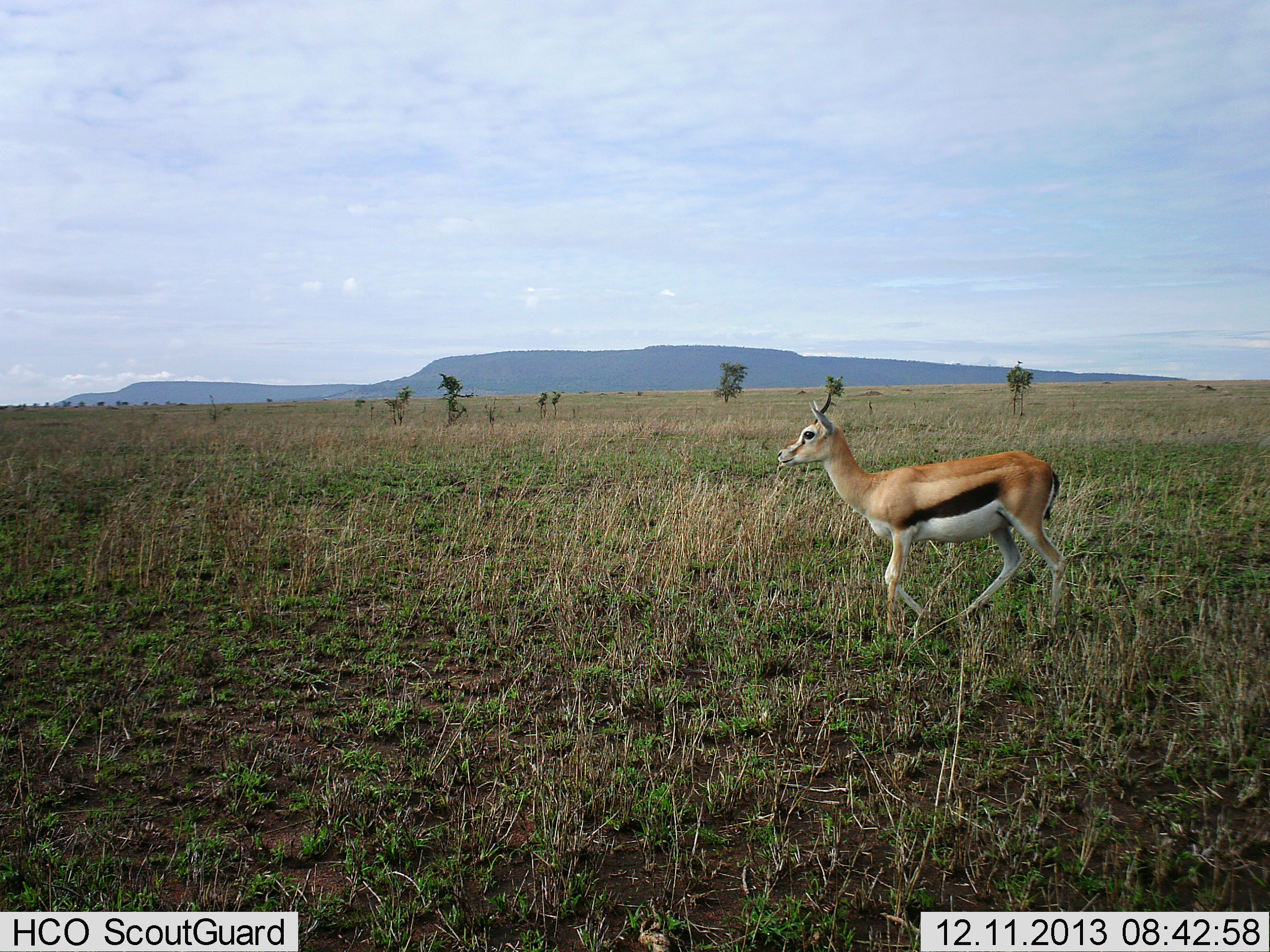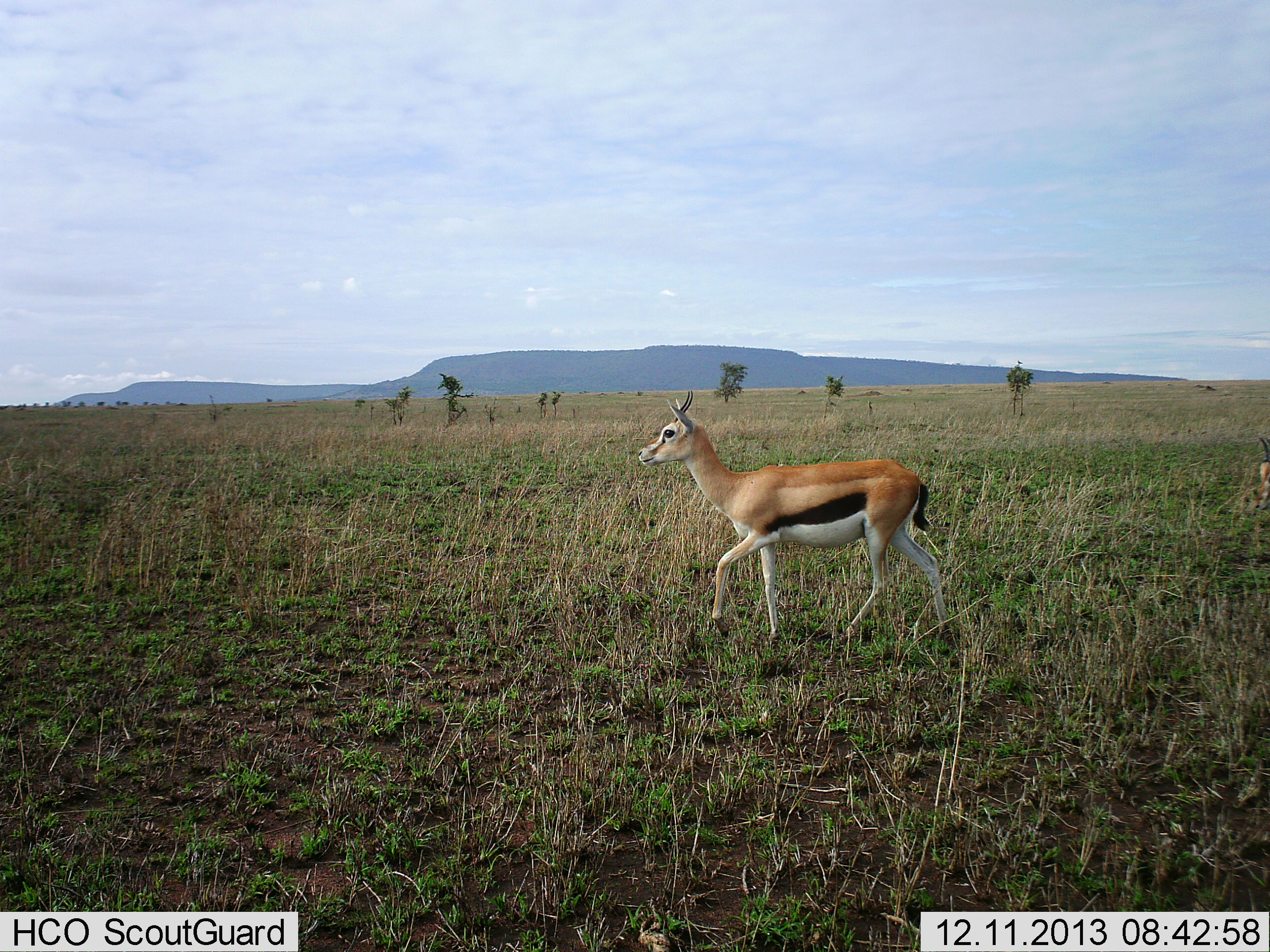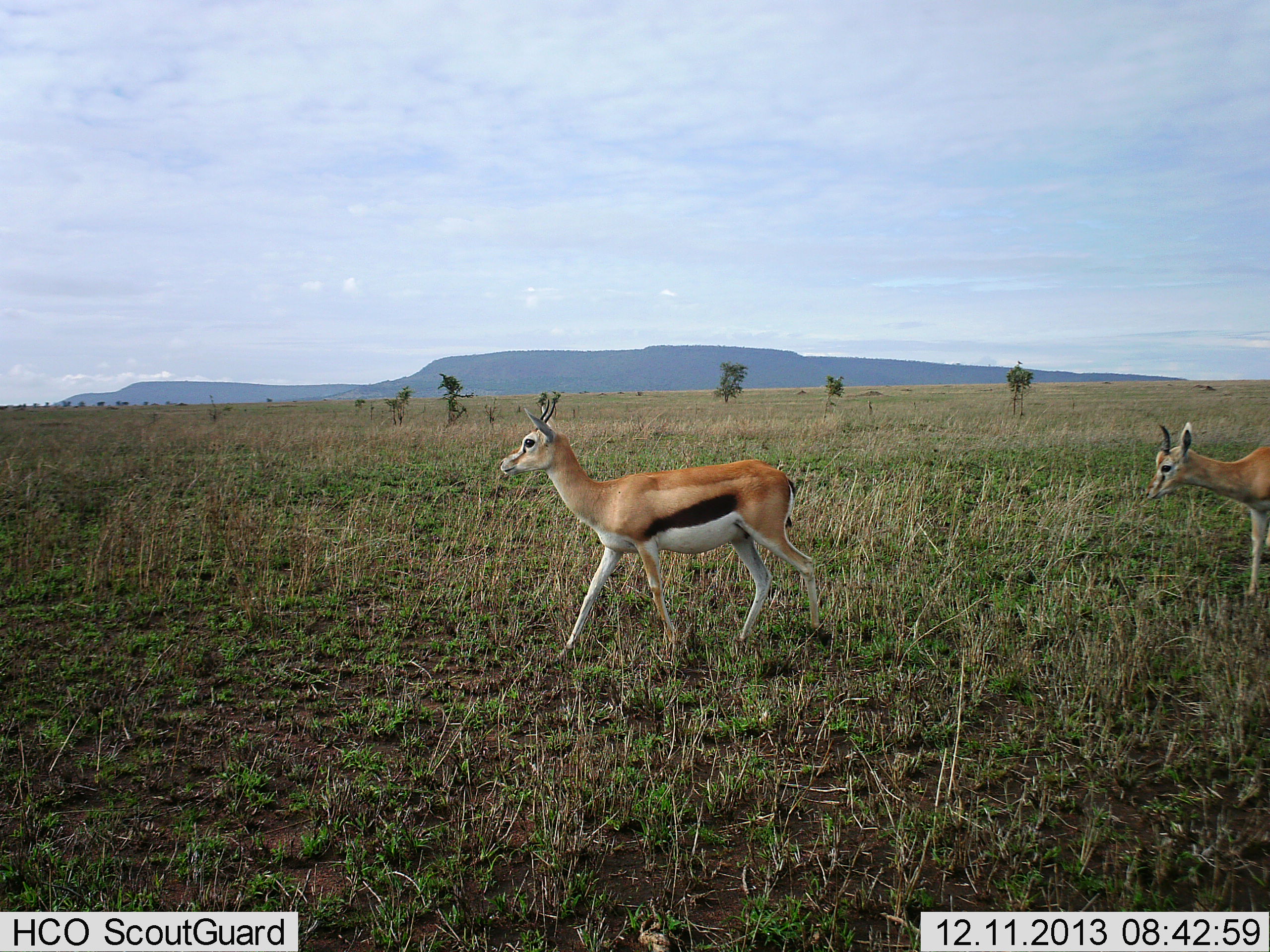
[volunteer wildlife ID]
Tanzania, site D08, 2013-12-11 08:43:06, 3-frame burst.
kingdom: Animalia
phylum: Chordata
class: Mammalia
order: Artiodactyla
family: Bovidae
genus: Eudorcas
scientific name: Eudorcas thomsonii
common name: thomson's gazelle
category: gazellethomsons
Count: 2.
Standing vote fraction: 0%.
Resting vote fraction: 0%.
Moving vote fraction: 90%.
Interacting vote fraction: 0%.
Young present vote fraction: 0%.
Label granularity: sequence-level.